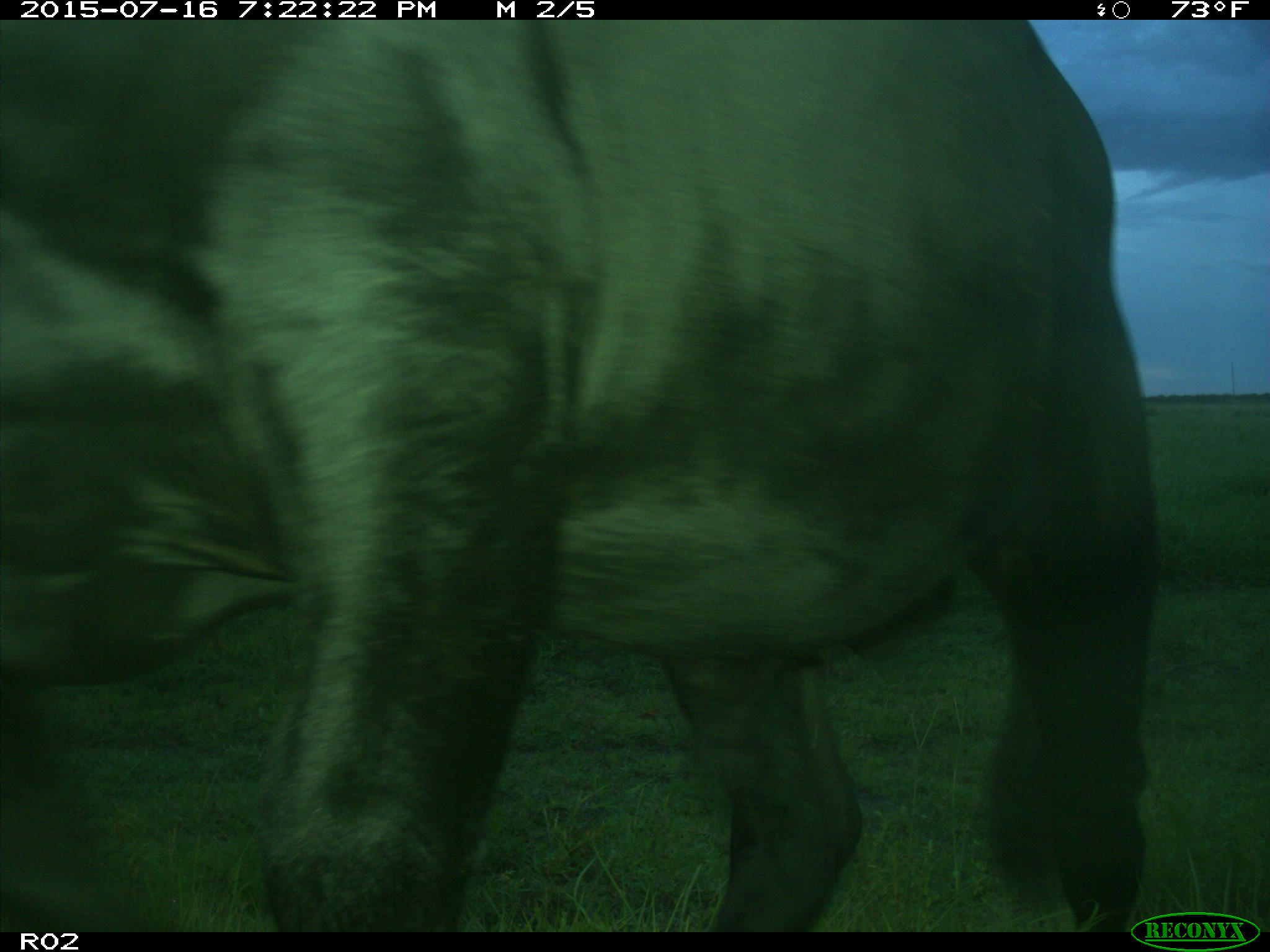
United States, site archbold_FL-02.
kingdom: Animalia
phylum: Chordata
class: Mammalia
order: Artiodactyla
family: Bovidae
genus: Bos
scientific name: Bos taurus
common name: domestic cow